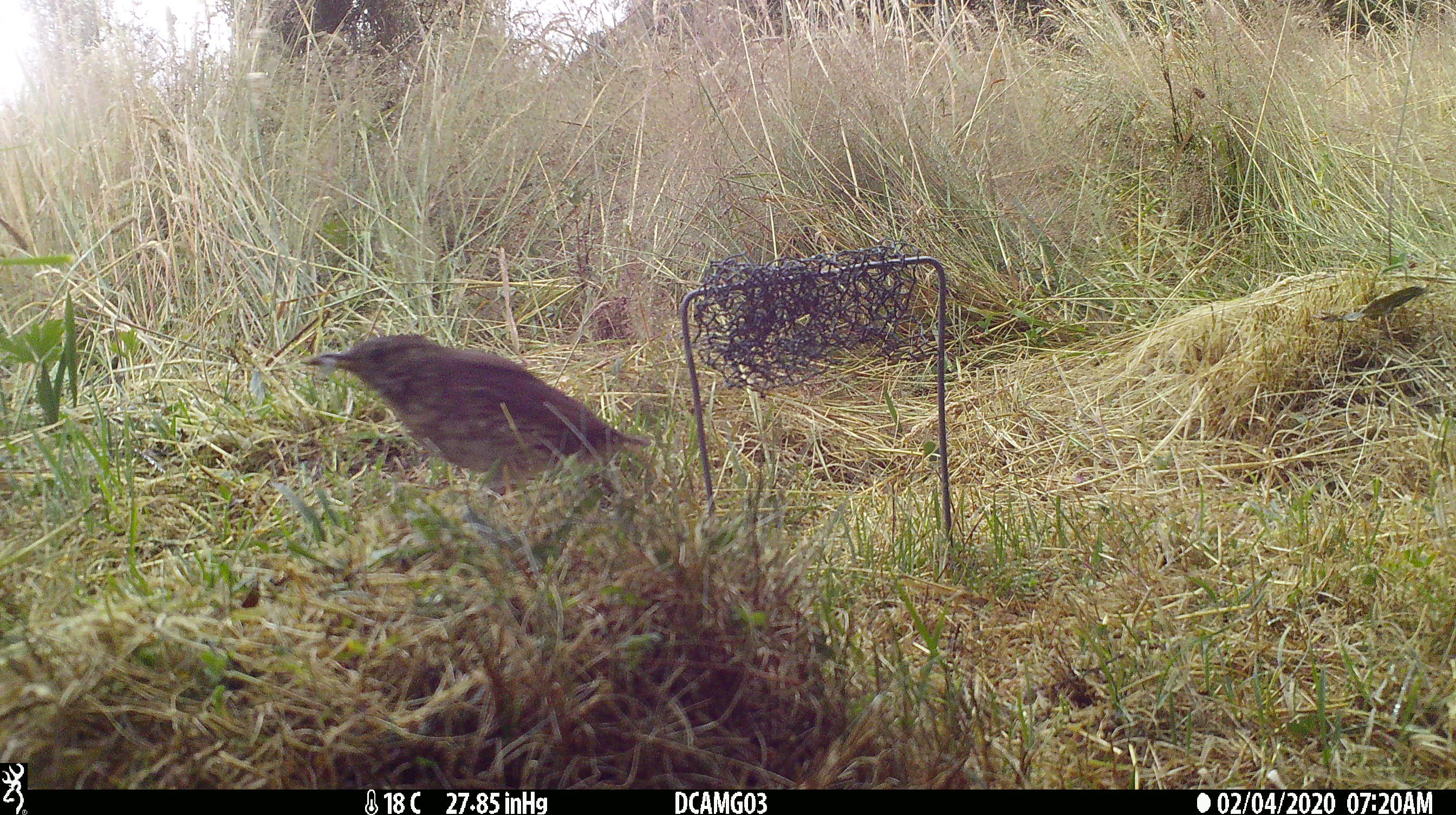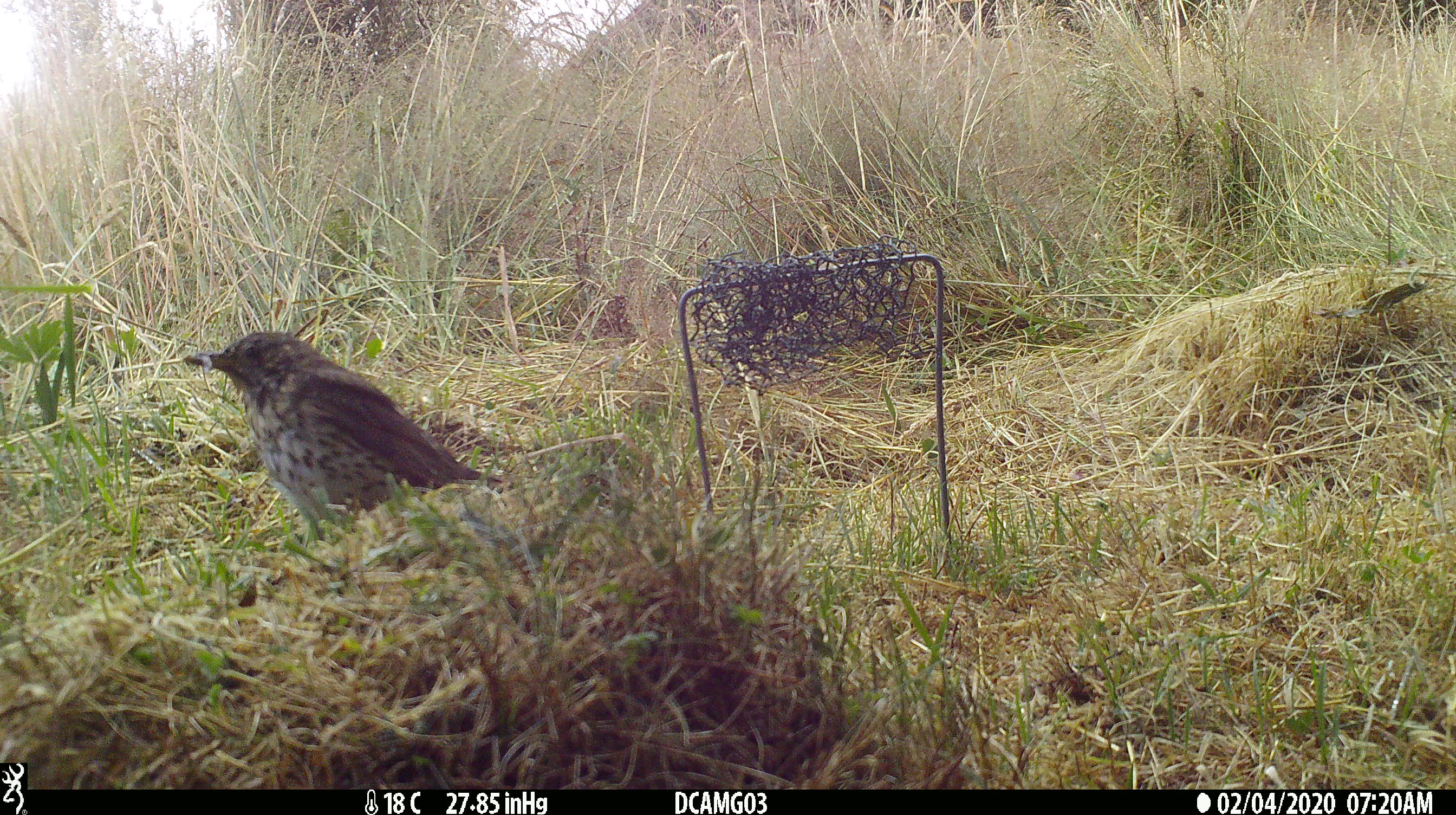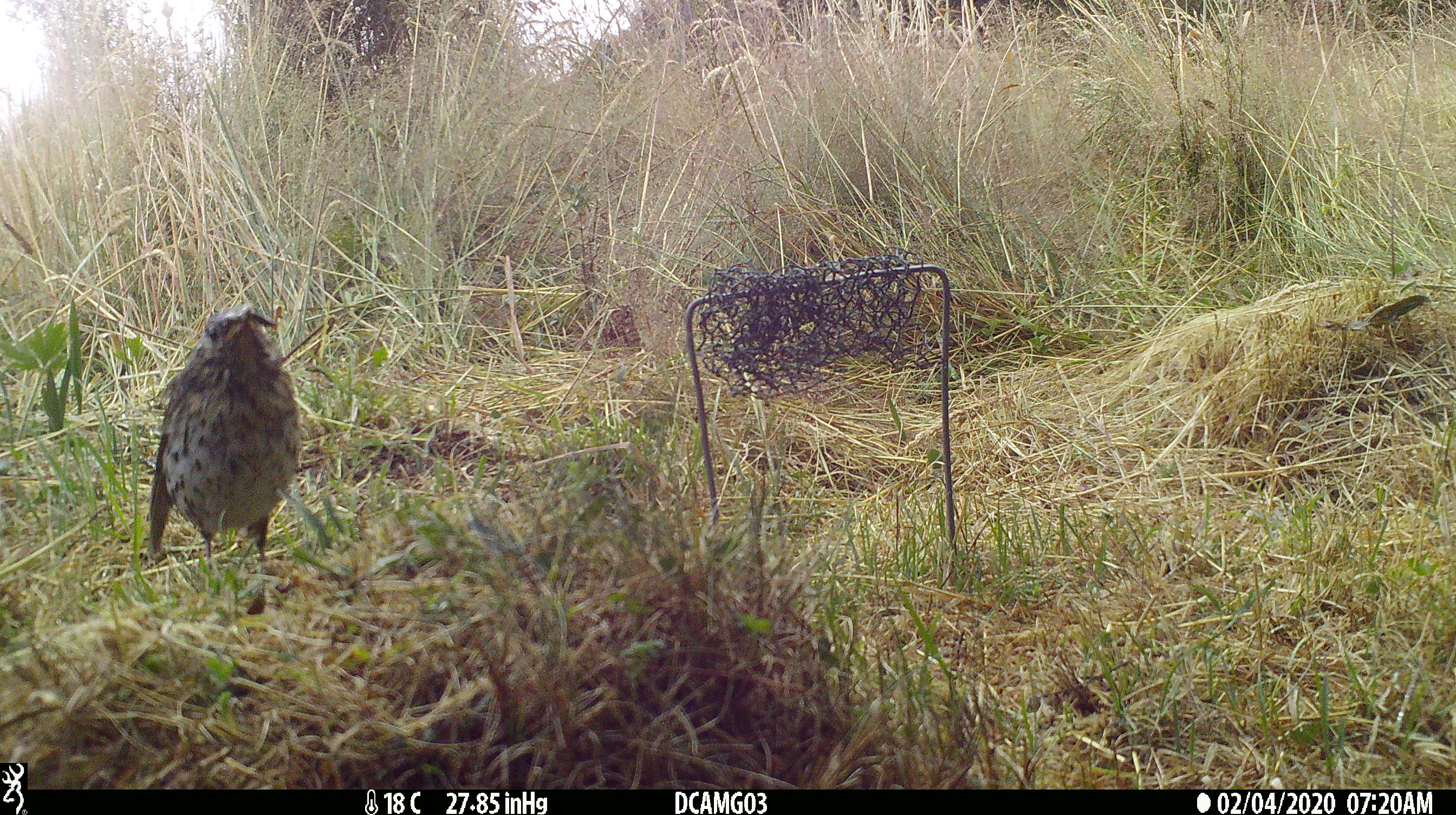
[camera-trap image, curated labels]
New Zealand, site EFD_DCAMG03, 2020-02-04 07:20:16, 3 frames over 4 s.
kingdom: Animalia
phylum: Chordata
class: Aves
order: Passeriformes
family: Turdidae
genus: Turdus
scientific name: Turdus philomelos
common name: song thrush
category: thrush